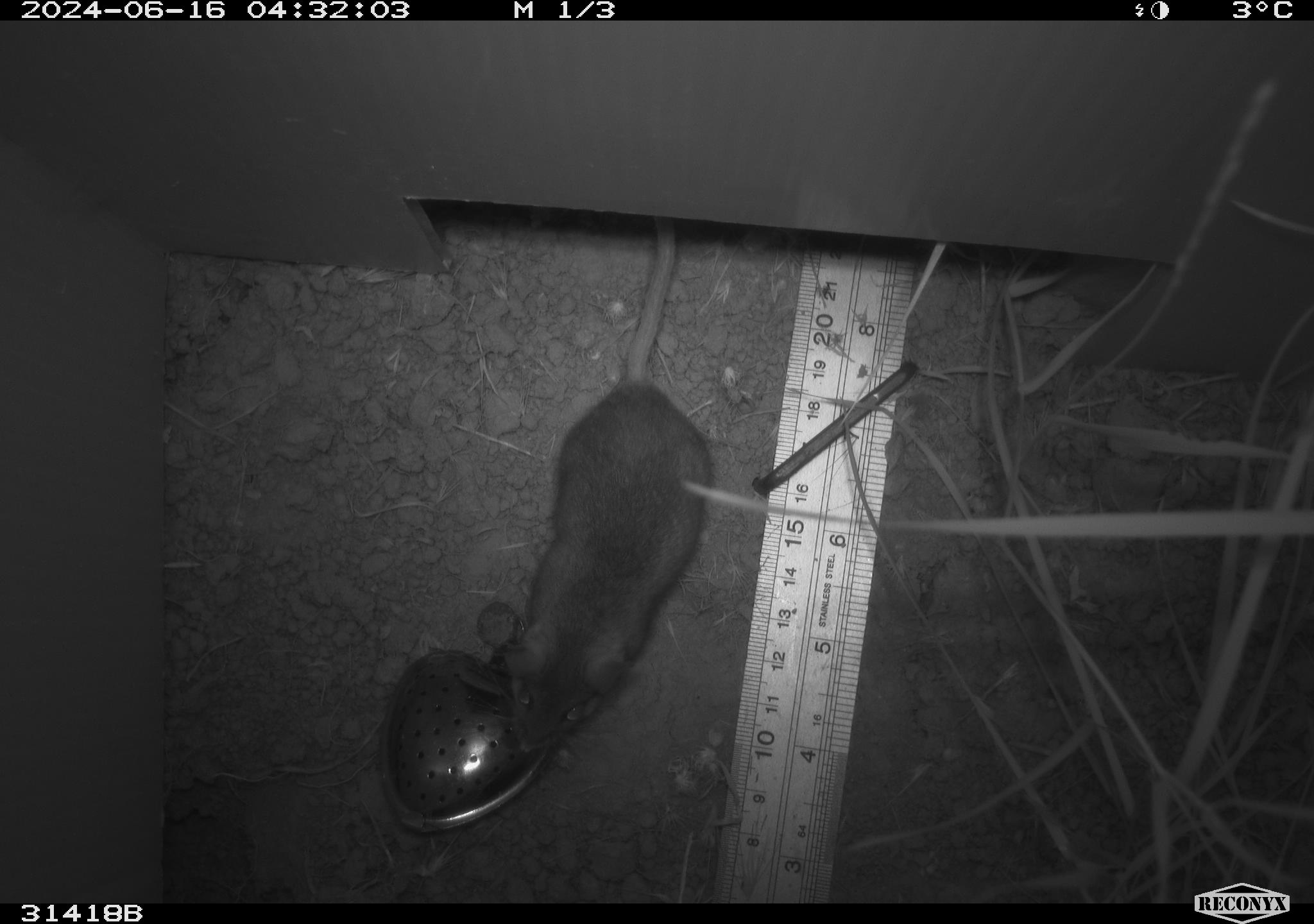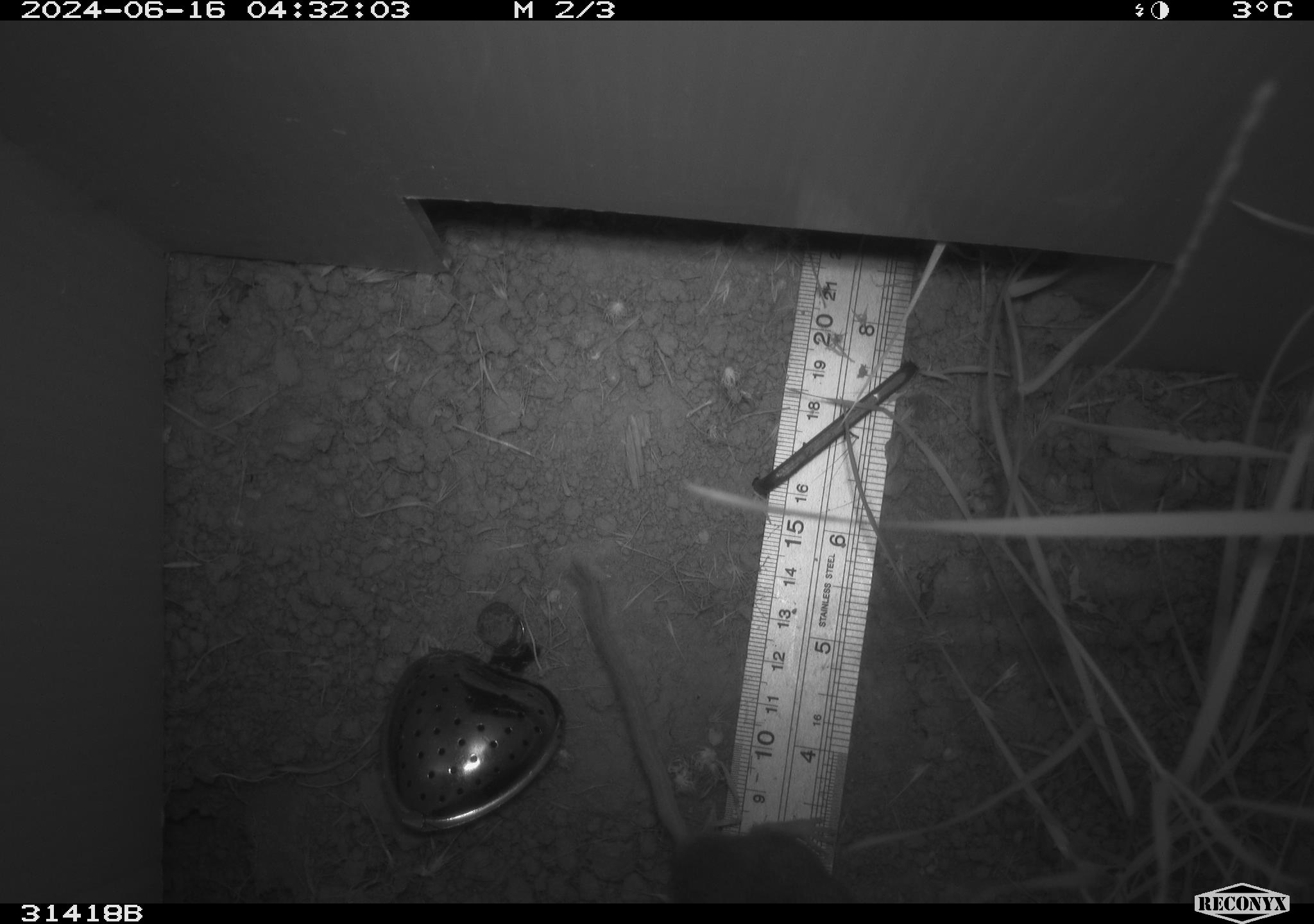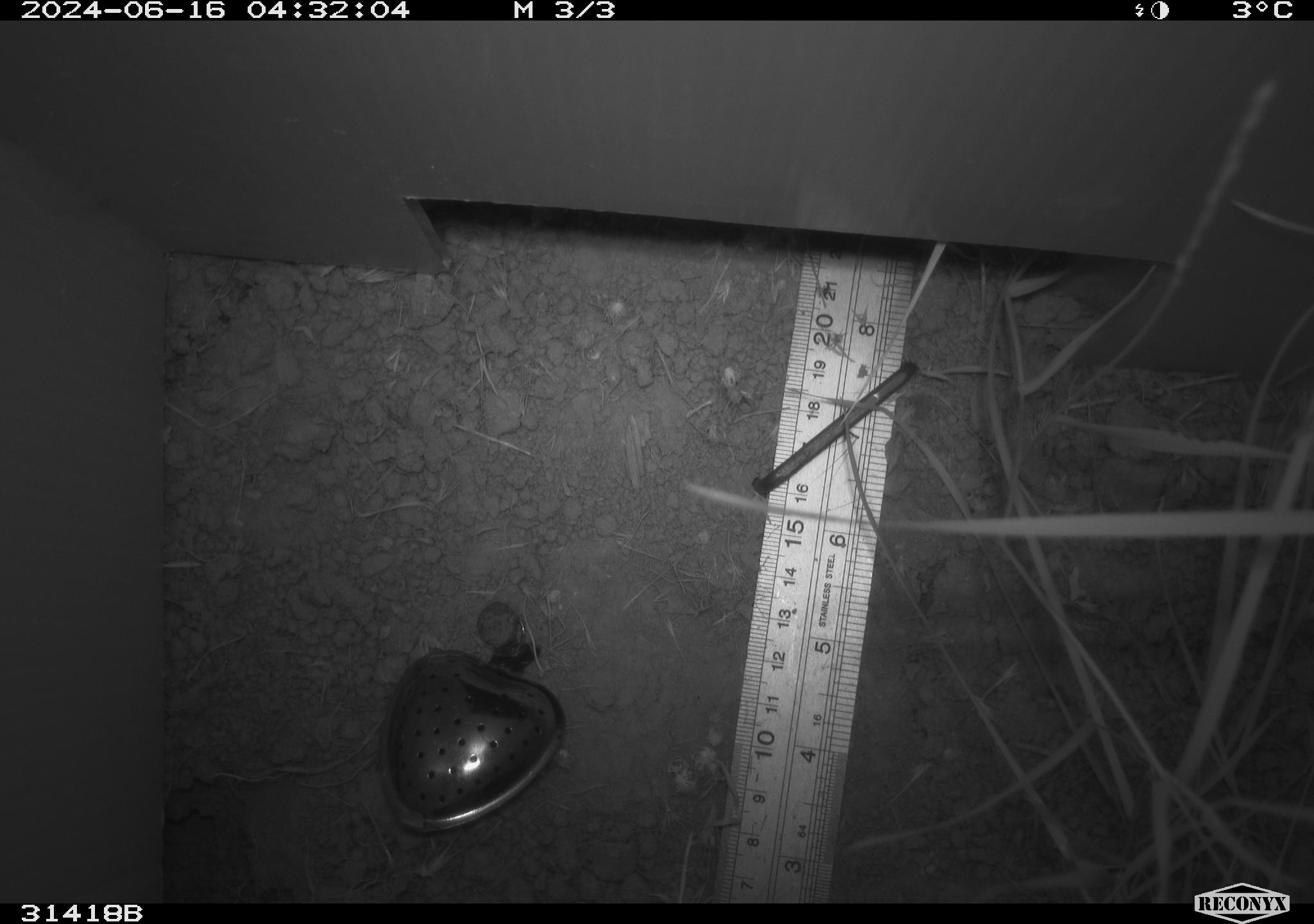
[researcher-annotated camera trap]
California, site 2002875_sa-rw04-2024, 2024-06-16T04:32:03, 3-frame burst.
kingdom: Animalia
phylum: Chordata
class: Mammalia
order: Rodentia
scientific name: Rodentia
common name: rodent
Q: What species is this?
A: Rodent (Rodentia).